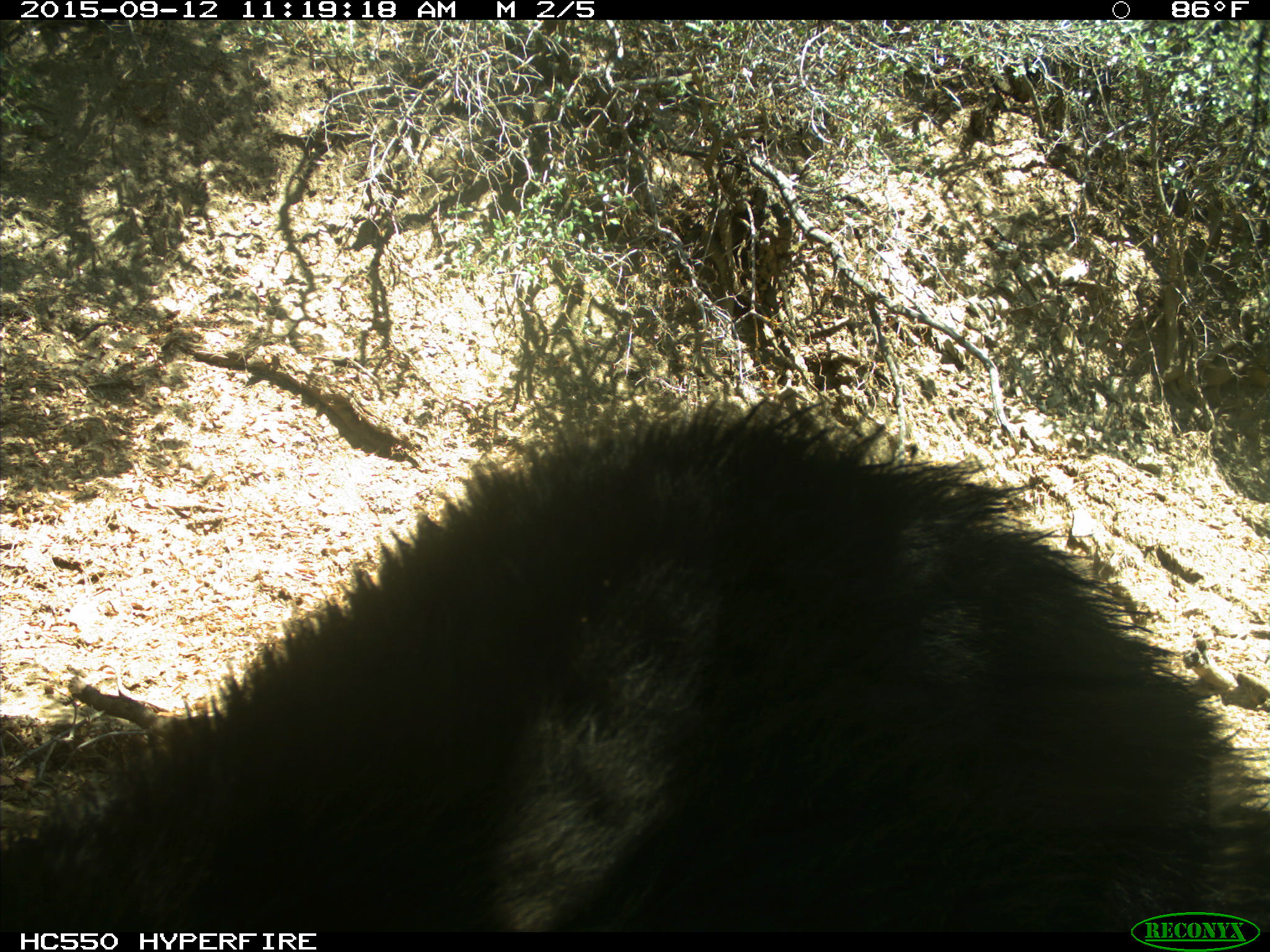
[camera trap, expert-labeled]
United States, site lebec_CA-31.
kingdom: Animalia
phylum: Chordata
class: Mammalia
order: Carnivora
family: Ursidae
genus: Ursus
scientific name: Ursus americanus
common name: american black bear